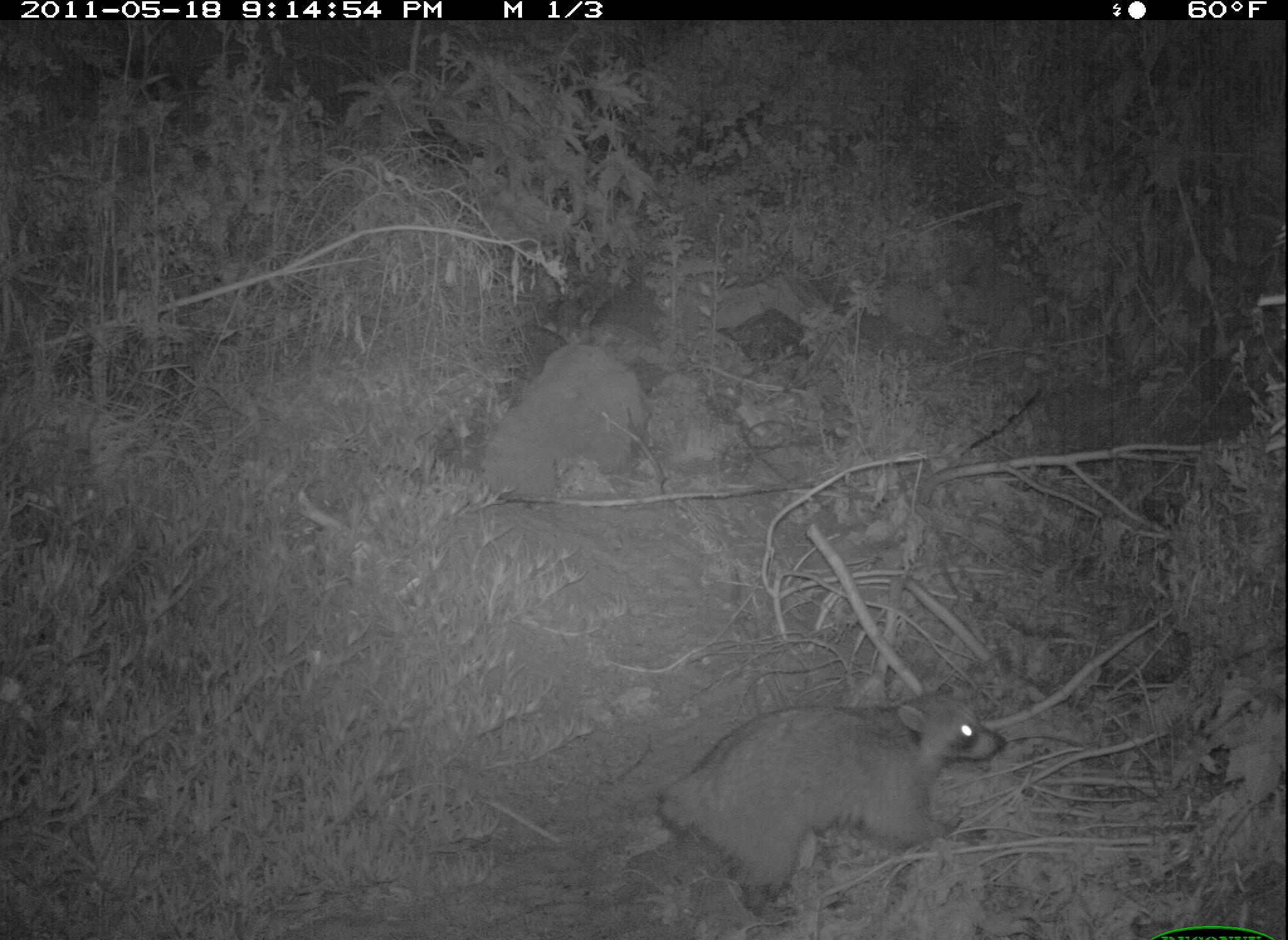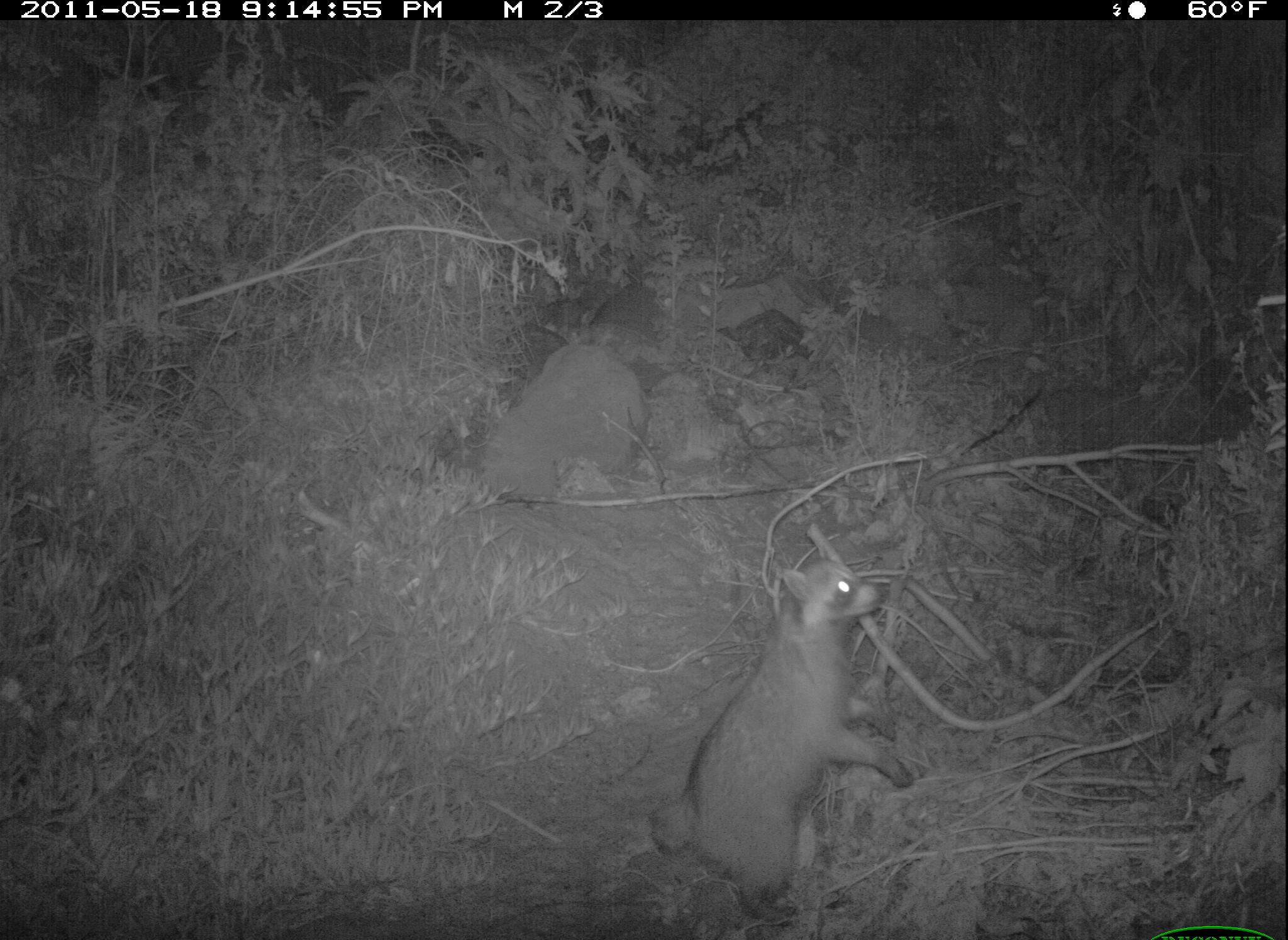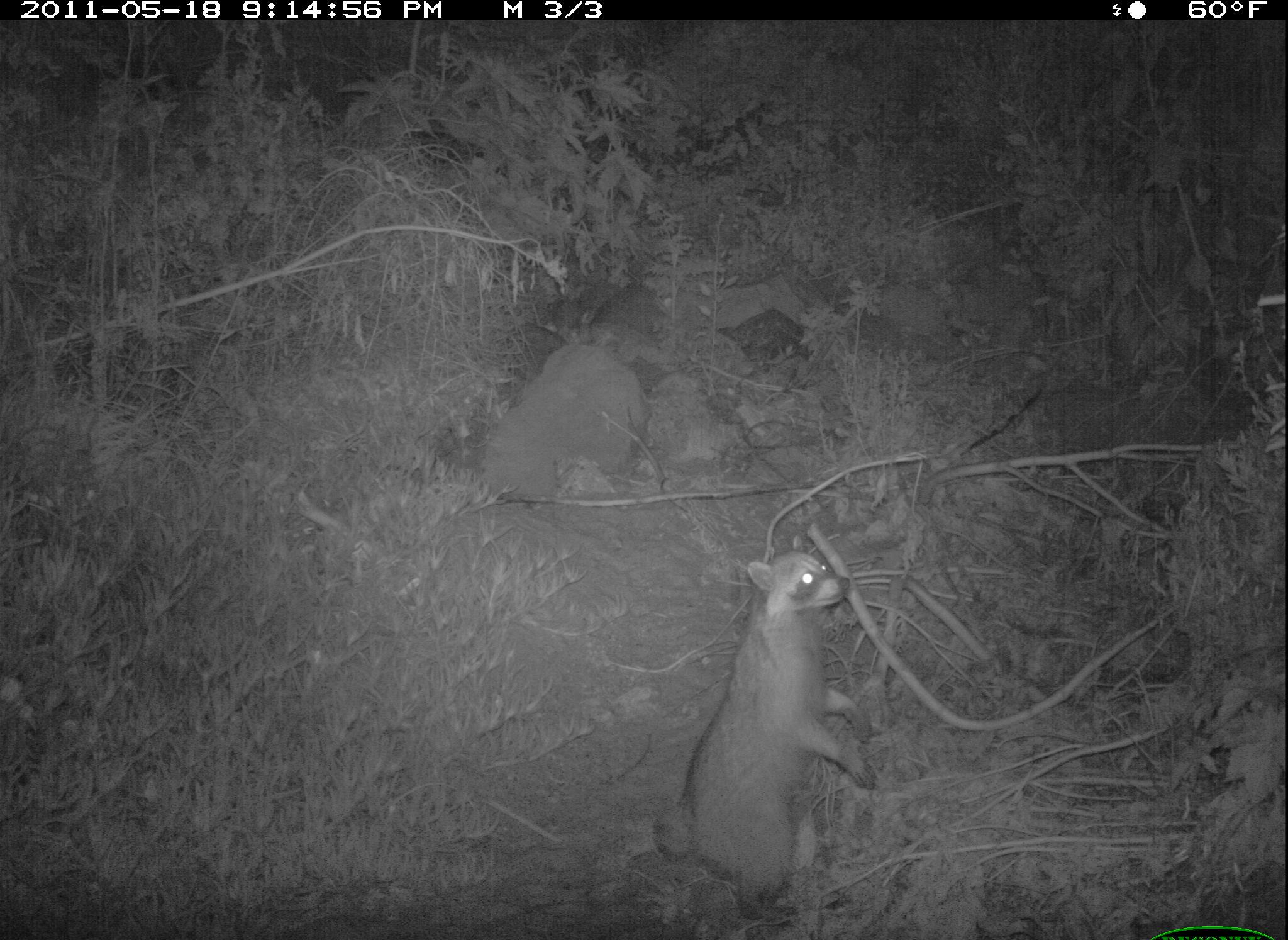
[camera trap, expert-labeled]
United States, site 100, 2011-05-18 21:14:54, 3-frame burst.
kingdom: Animalia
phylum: Chordata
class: Mammalia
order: Carnivora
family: Procyonidae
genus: Procyon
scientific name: Procyon lotor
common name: raccoon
Raccoon (Procyon lotor).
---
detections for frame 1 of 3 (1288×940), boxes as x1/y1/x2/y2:
raccoon: 649/686/1018/928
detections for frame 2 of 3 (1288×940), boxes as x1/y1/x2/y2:
raccoon: 644/551/923/921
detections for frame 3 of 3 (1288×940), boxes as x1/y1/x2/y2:
raccoon: 654/546/881/933